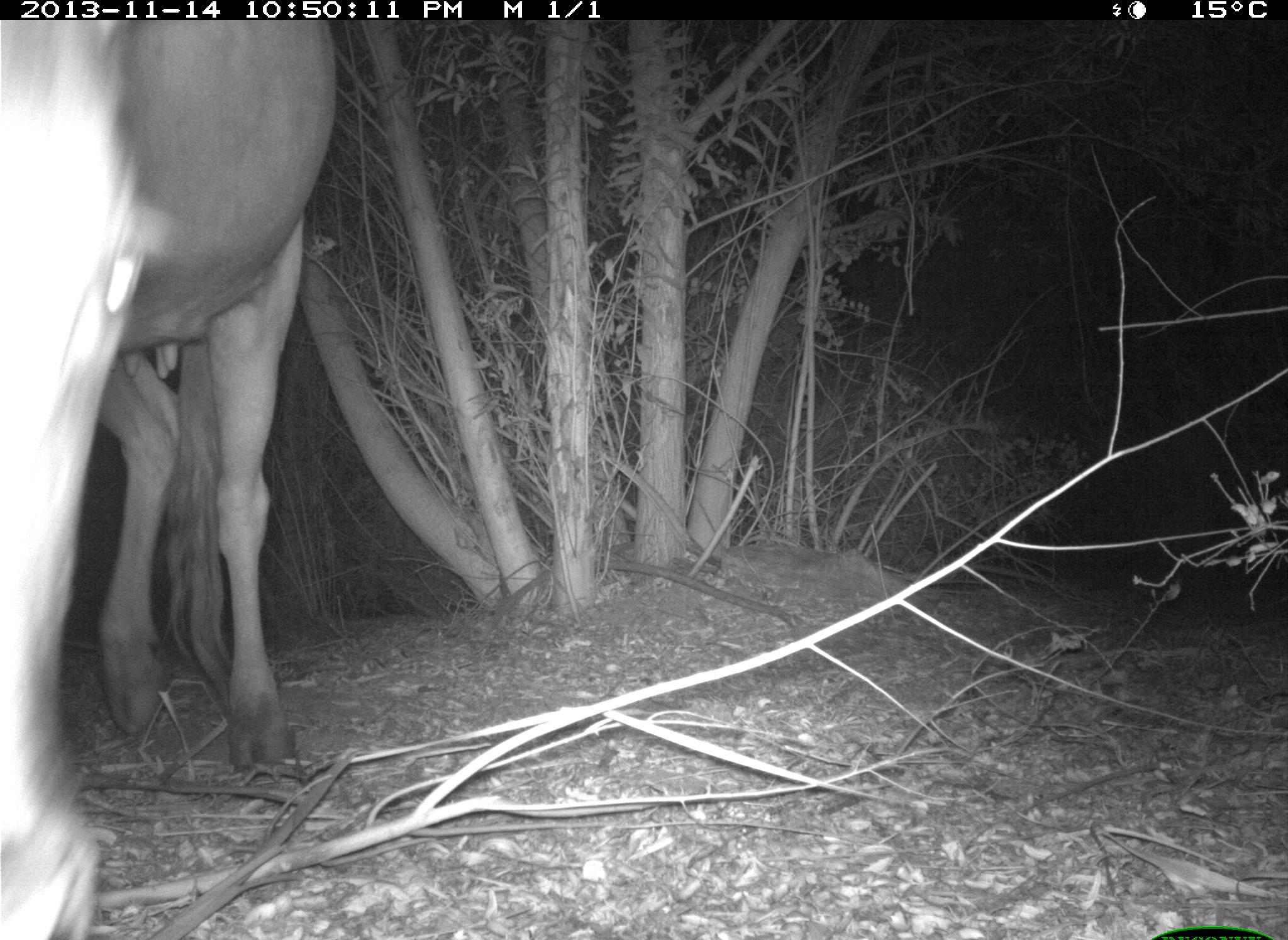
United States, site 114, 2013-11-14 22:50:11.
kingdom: Animalia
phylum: Chordata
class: Mammalia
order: Artiodactyla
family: Bovidae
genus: Bos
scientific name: Bos taurus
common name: cow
Cow (Bos taurus).